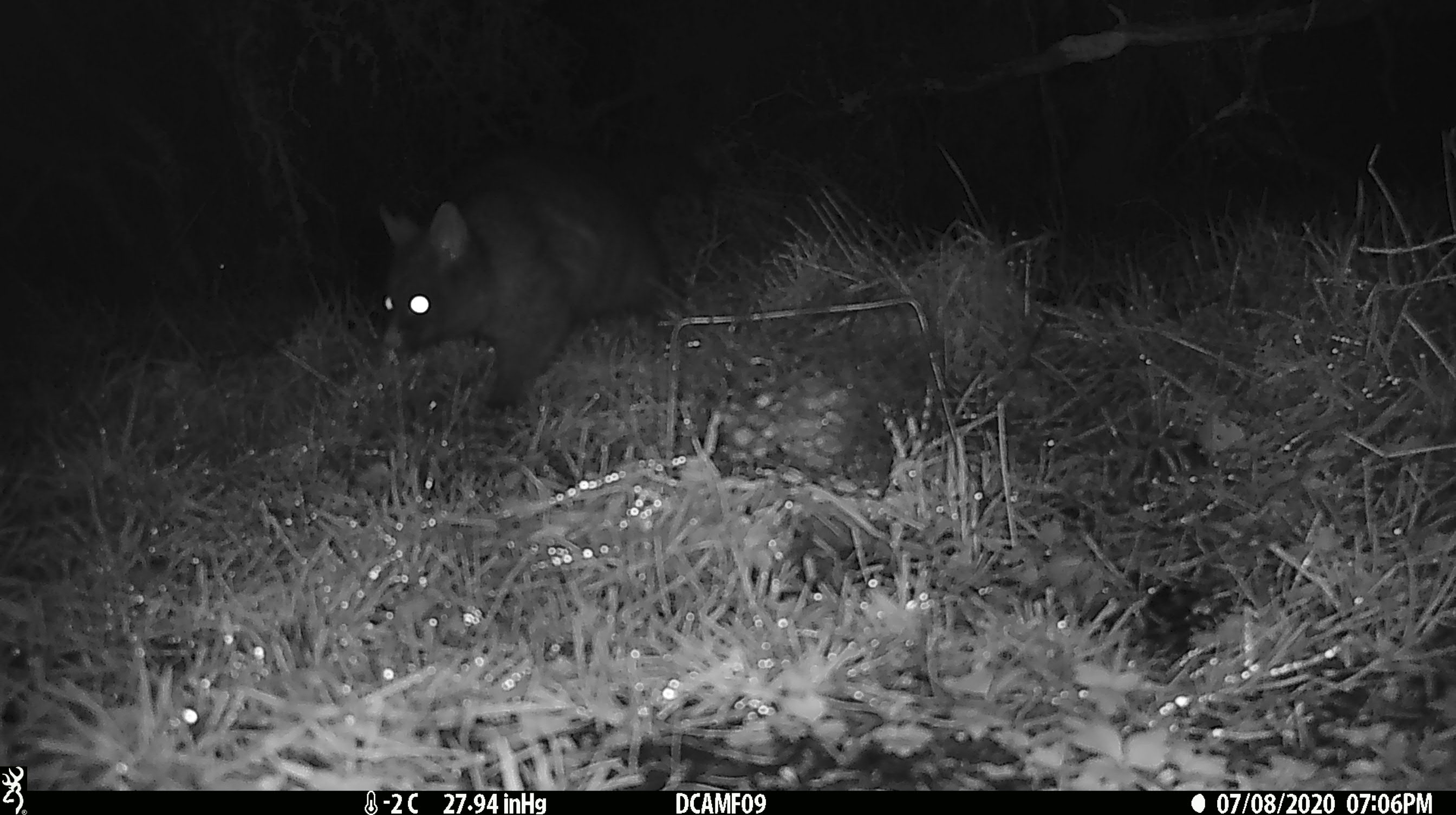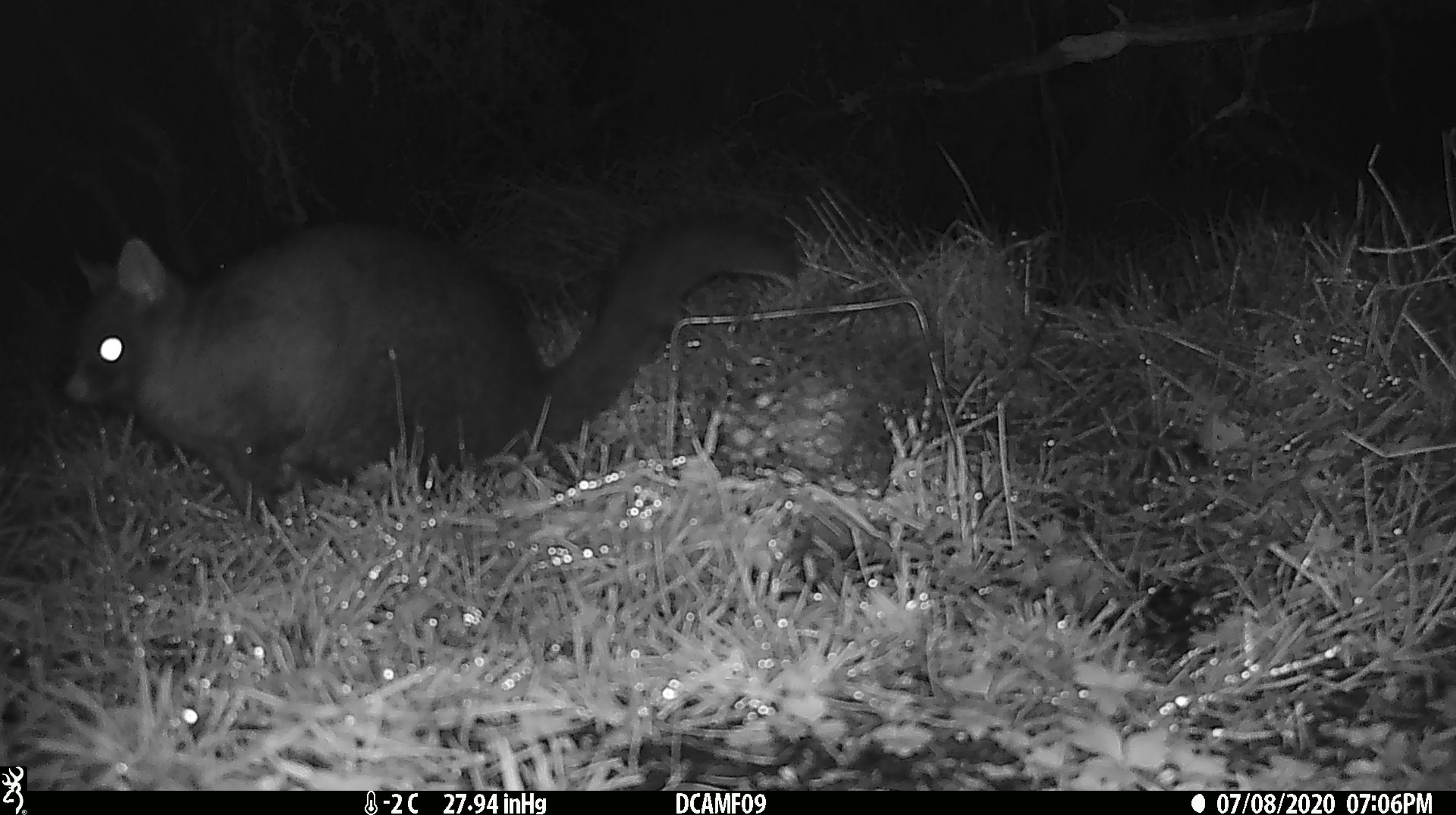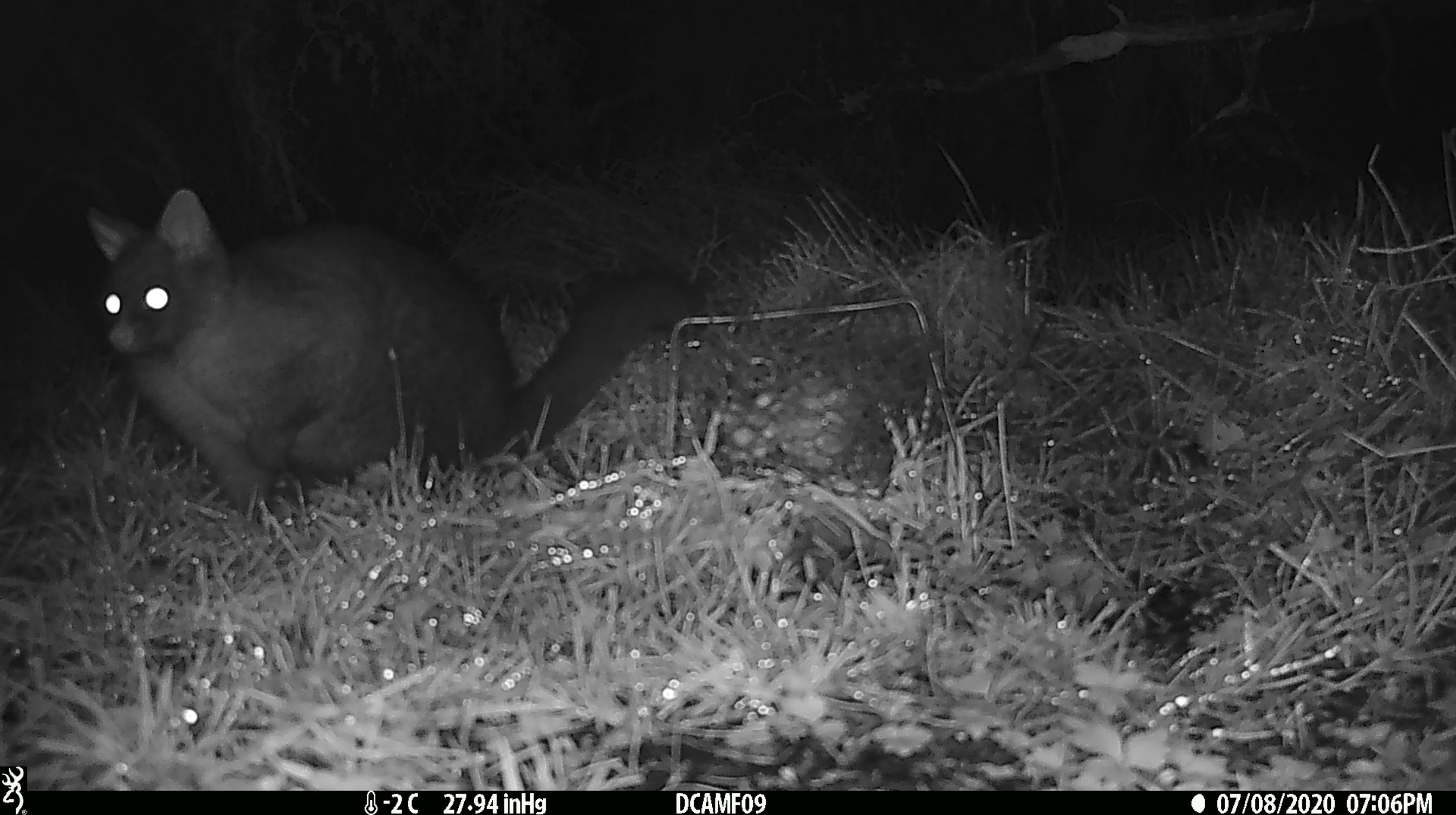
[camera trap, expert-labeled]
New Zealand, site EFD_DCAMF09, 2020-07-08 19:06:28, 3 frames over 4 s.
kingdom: Animalia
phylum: Chordata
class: Mammalia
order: Diprotodontia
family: Phalangeridae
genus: Trichosurus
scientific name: Trichosurus vulpecula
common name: common brushtail possum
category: possum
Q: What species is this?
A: Possum (common brushtail possum) (Trichosurus vulpecula).